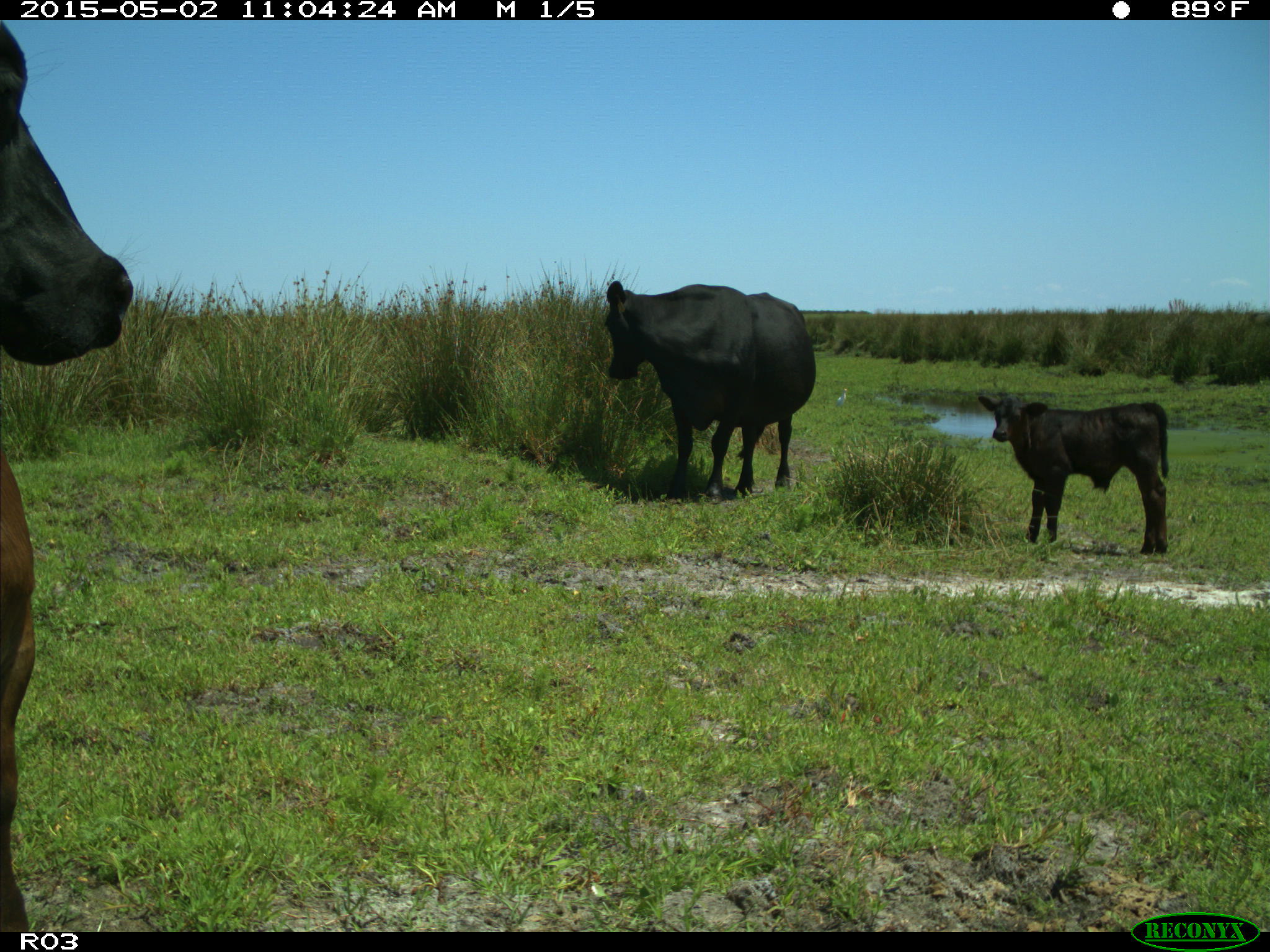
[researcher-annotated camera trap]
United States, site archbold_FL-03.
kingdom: Animalia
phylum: Chordata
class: Mammalia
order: Artiodactyla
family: Bovidae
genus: Bos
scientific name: Bos taurus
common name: domestic cow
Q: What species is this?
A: Bos taurus (domestic cow).